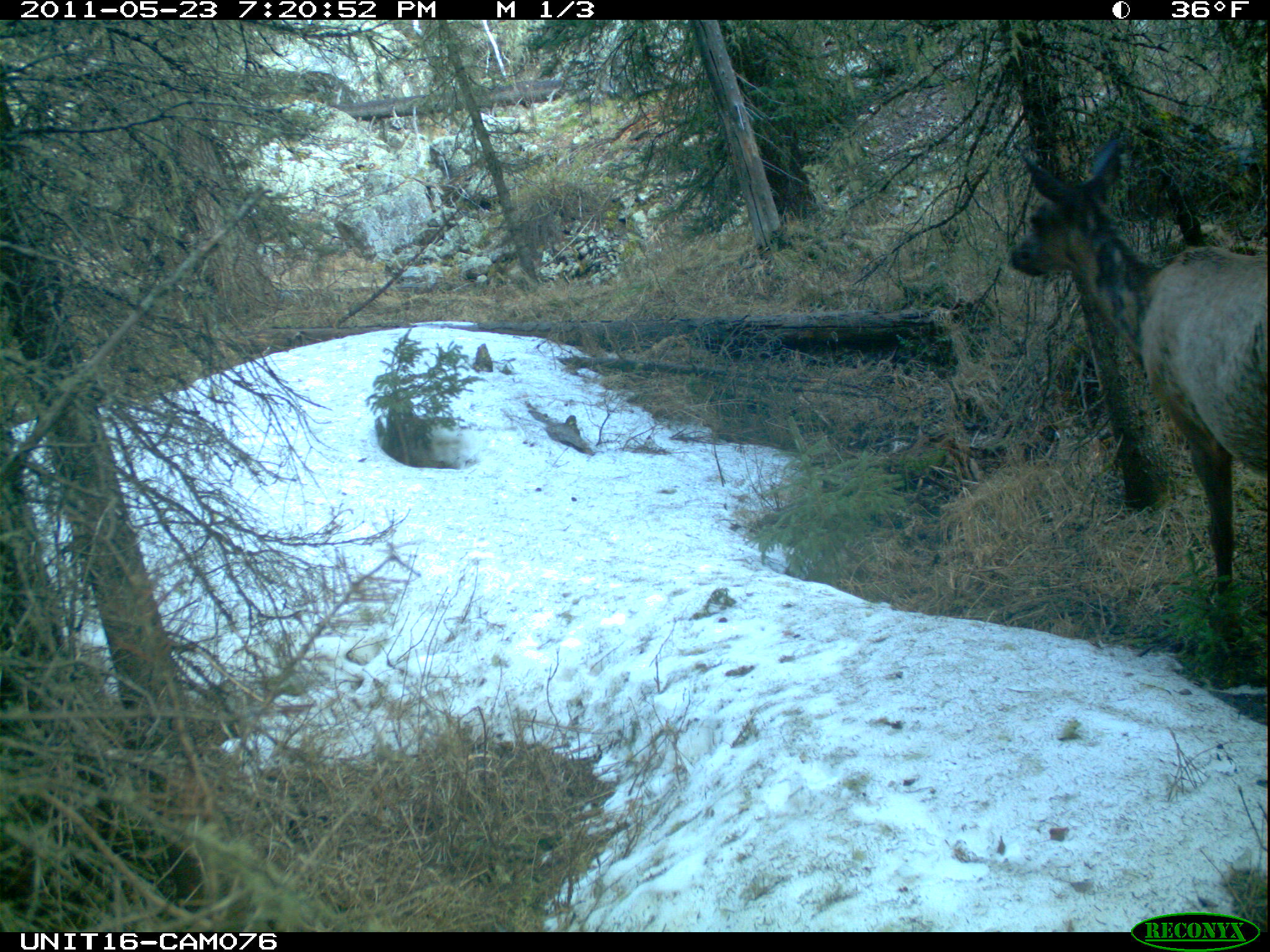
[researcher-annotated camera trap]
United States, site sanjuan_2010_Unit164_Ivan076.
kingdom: Animalia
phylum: Chordata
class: Mammalia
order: Artiodactyla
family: Cervidae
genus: Cervus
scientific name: Cervus elaphus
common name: red deer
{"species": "Cervus elaphus (red deer)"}